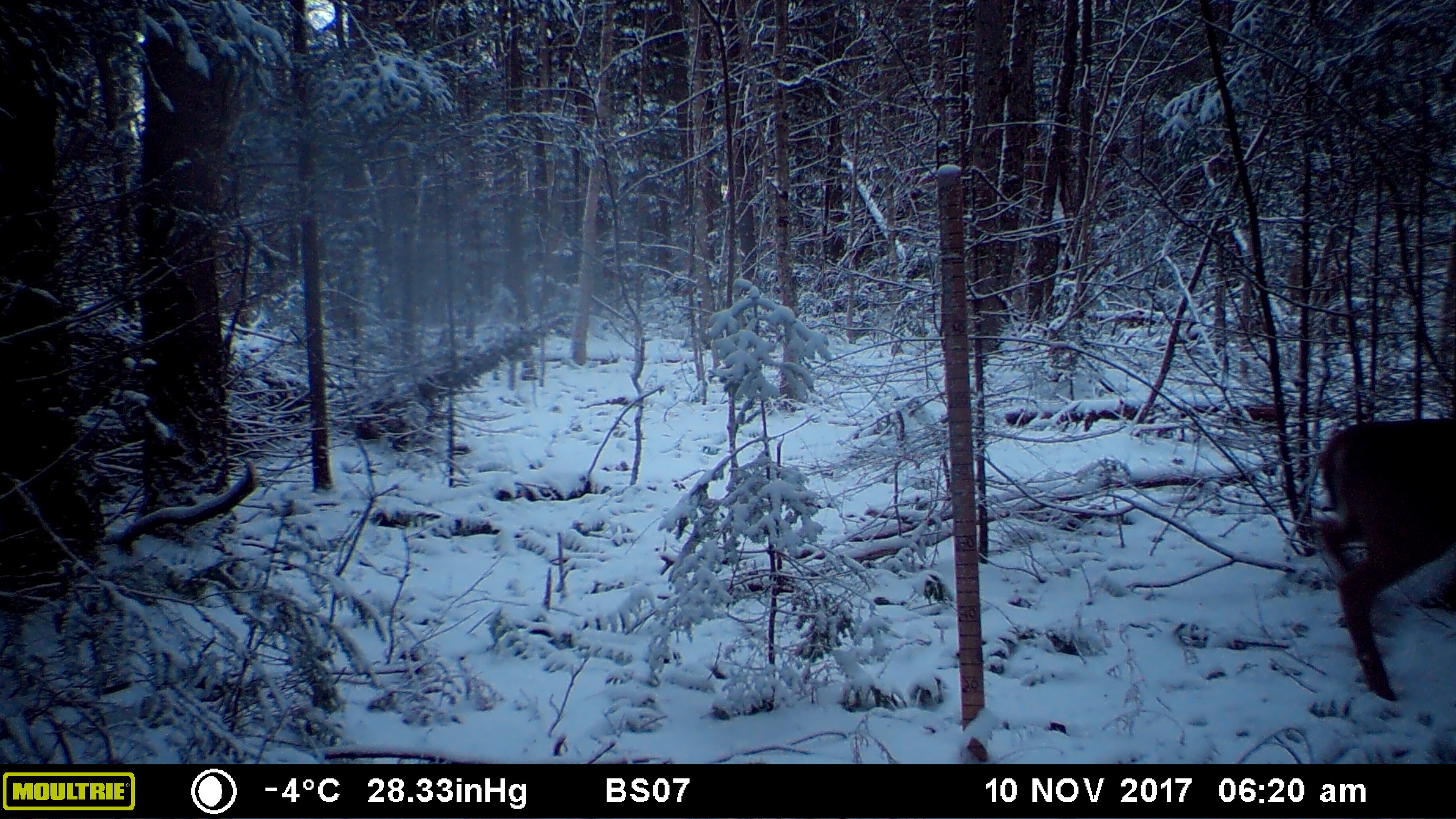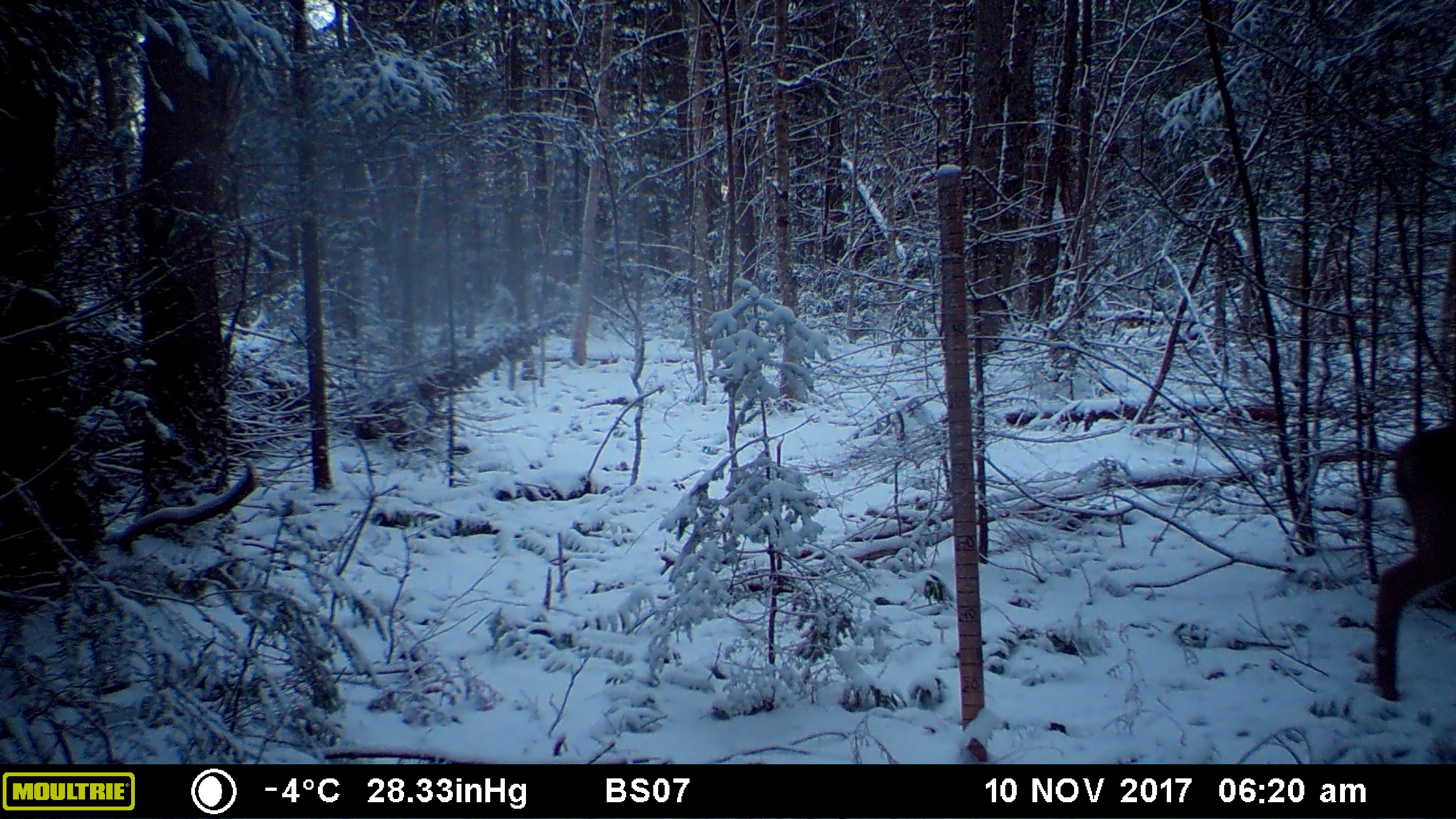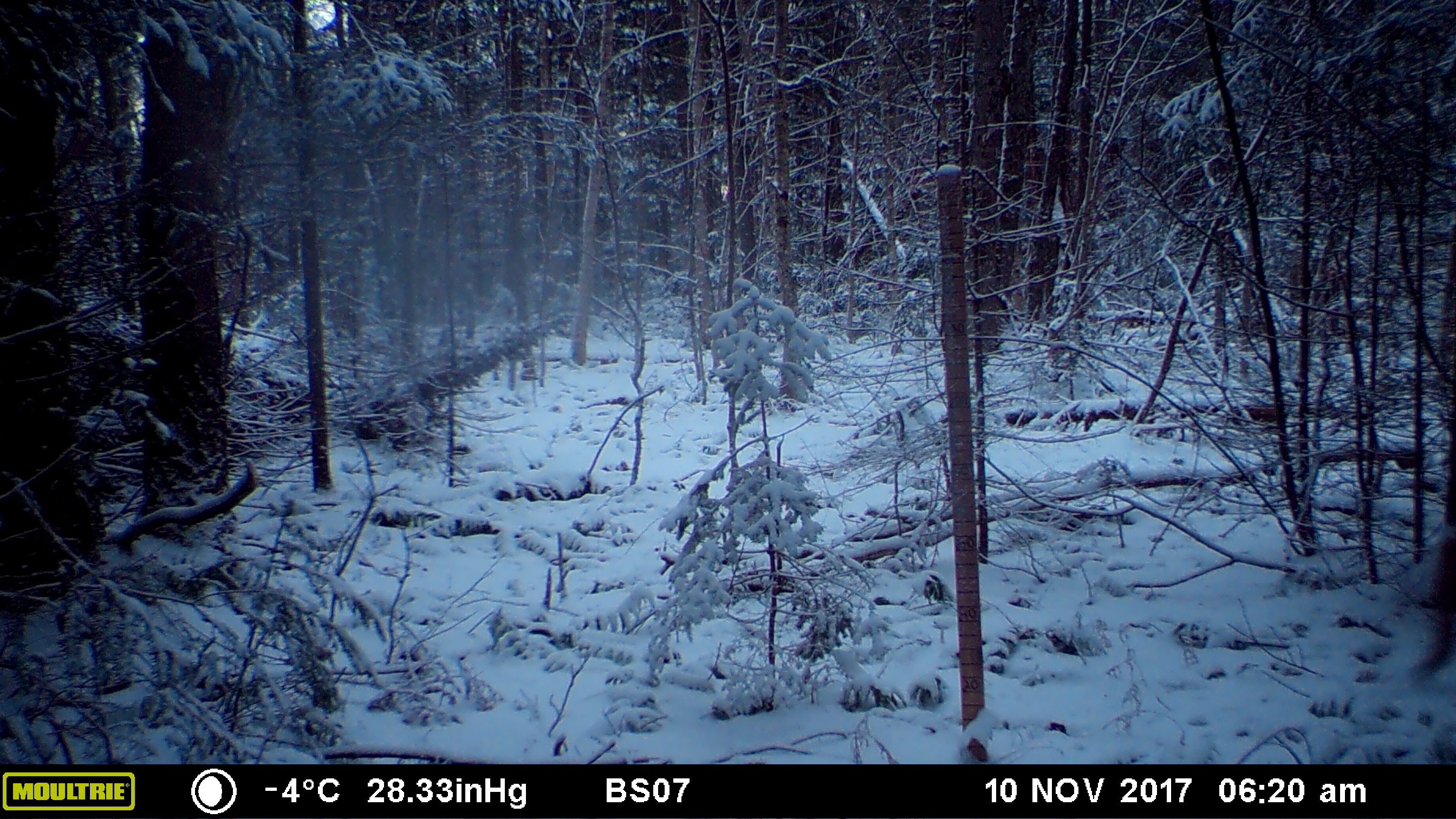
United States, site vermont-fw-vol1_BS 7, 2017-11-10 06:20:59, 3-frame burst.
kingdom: Animalia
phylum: Chordata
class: Mammalia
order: Artiodactyla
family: Cervidae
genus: Odocoileus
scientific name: Odocoileus virginianus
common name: white-tailed deer